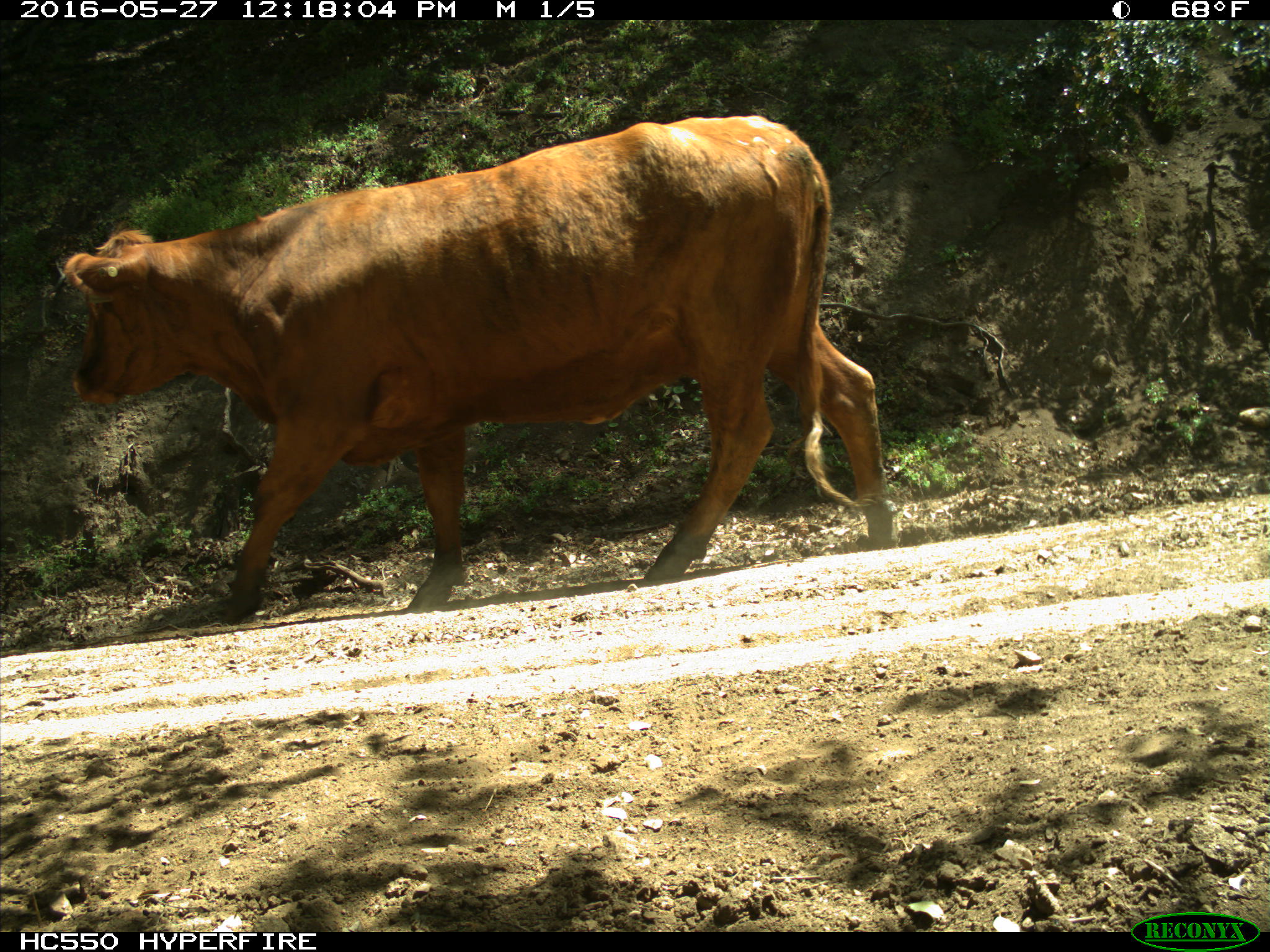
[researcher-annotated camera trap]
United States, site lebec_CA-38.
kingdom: Animalia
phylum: Chordata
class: Mammalia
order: Artiodactyla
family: Bovidae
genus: Bos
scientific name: Bos taurus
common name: domestic cow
Bos taurus (domestic cow).